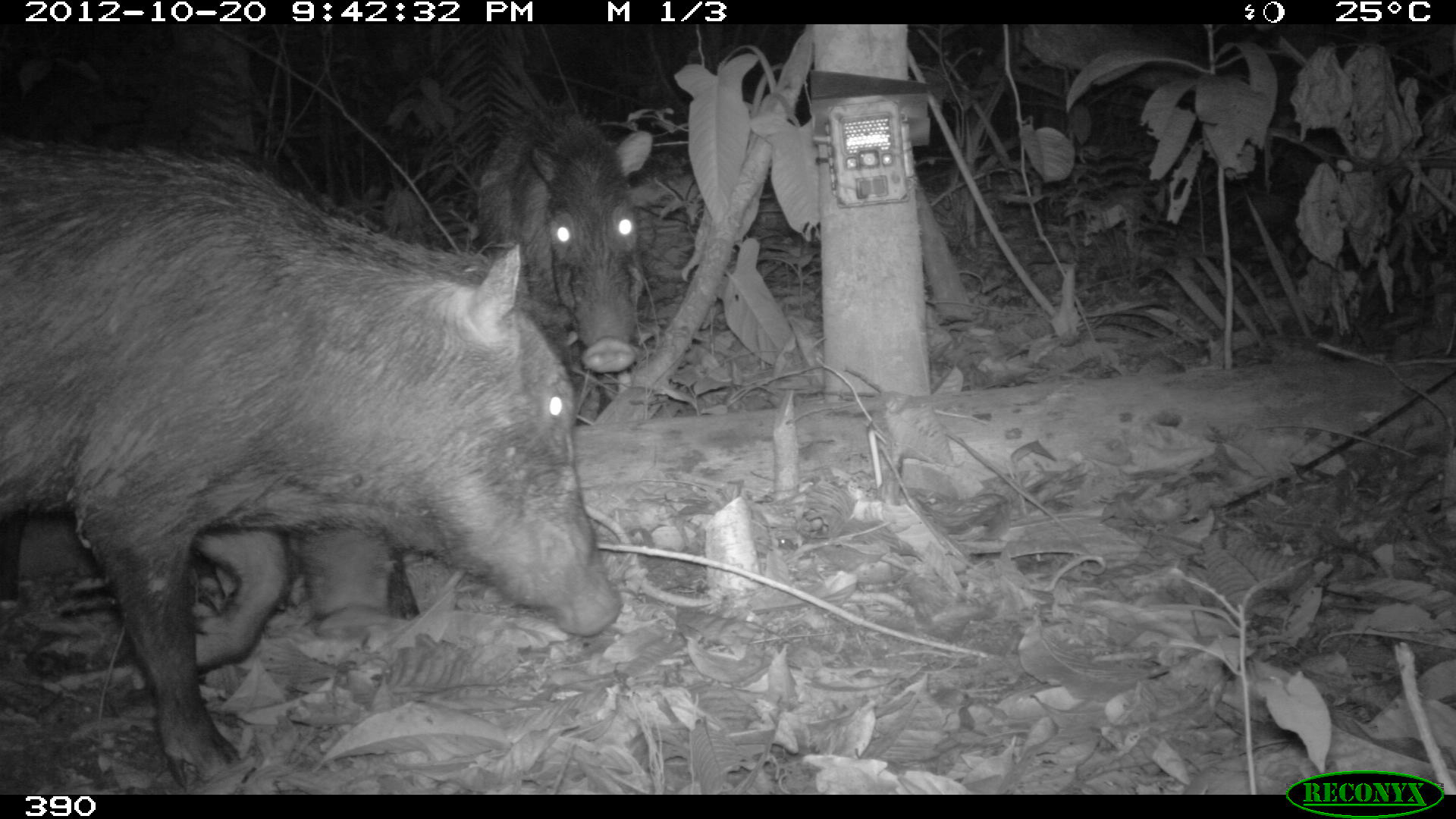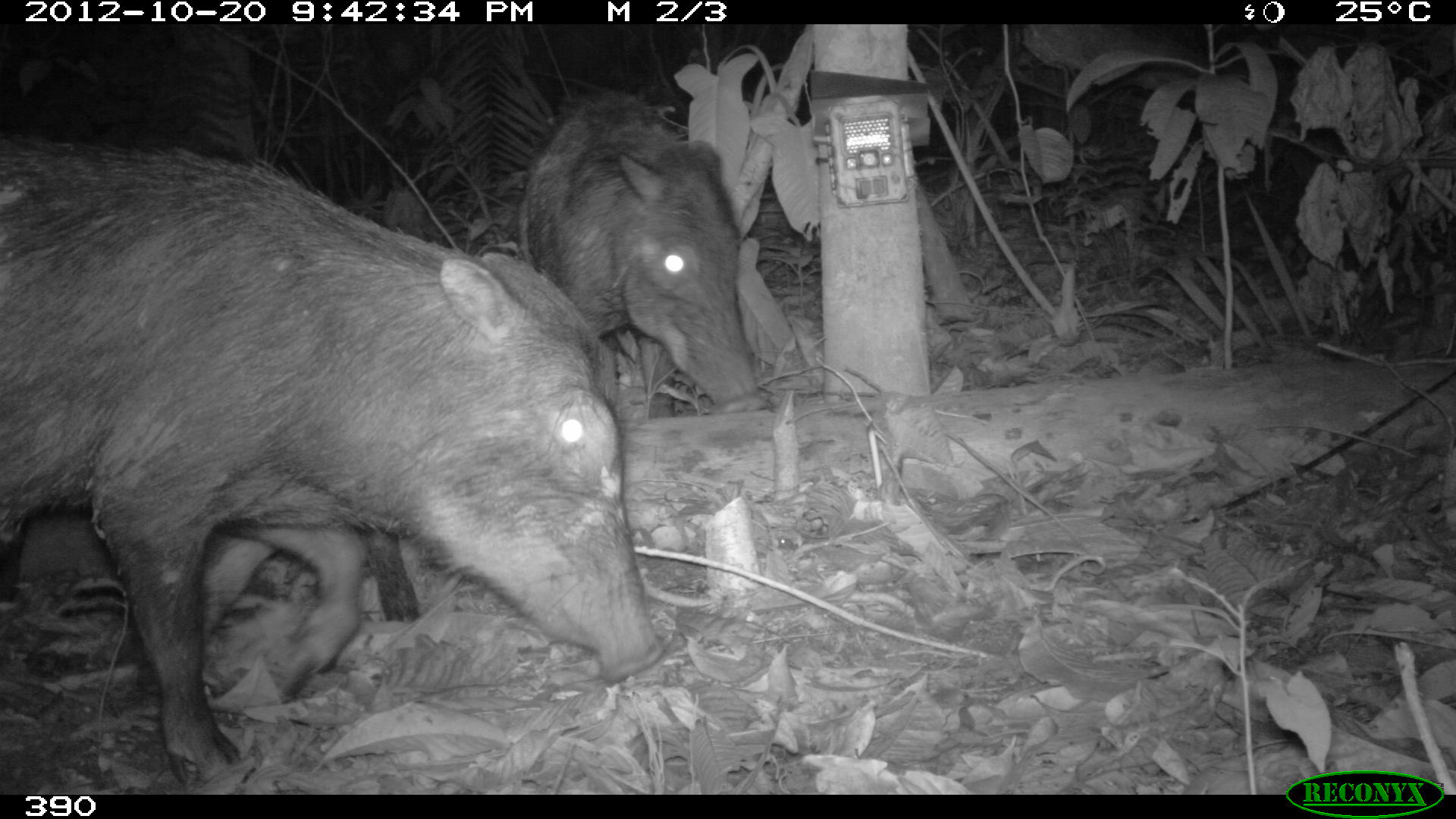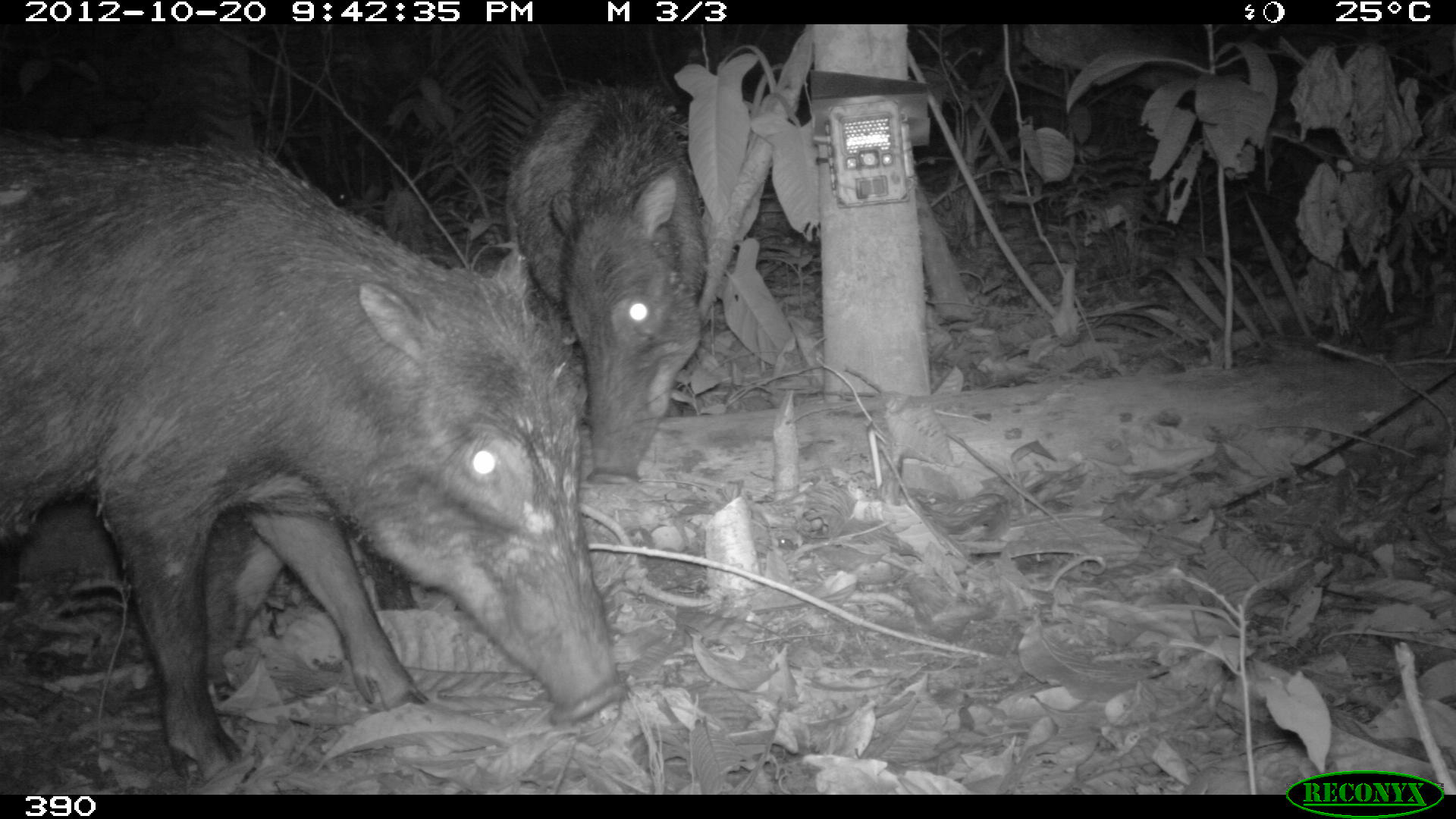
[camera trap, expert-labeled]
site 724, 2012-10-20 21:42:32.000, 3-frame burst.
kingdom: Animalia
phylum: Chordata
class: Mammalia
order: Artiodactyla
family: Tayassuidae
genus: Tayassu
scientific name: Tayassu pecari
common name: white-lipped peccary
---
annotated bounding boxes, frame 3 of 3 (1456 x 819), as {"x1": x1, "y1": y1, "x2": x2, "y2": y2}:
tayassu pecari: {"x1": 0, "y1": 133, "x2": 631, "y2": 782}; {"x1": 502, "y1": 77, "x2": 709, "y2": 488}; {"x1": 10, "y1": 492, "x2": 423, "y2": 668}